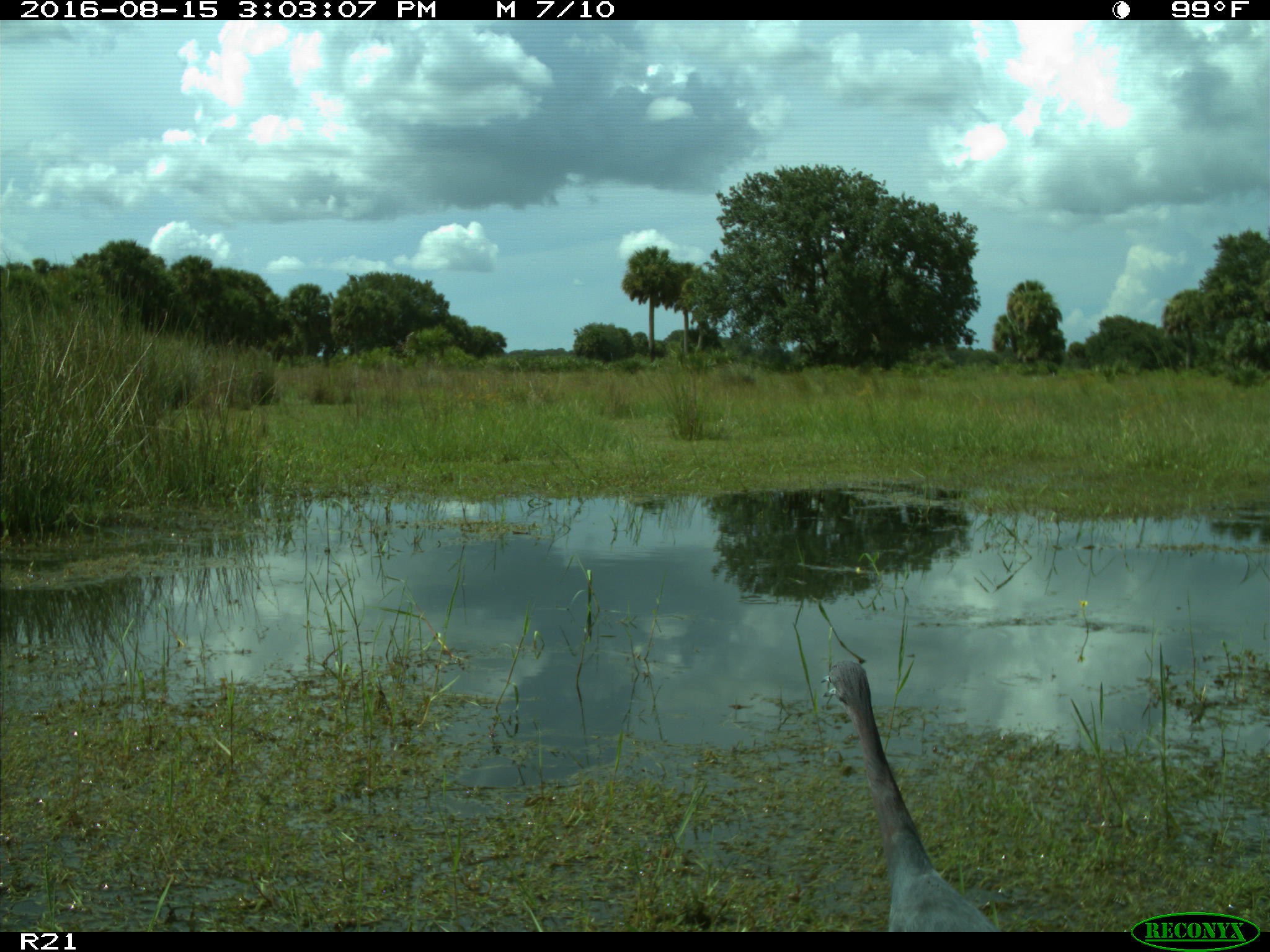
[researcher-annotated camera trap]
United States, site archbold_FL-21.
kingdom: Animalia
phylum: Chordata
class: Aves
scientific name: Aves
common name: birds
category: unidentified bird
Unidentified bird (birds) (Aves).